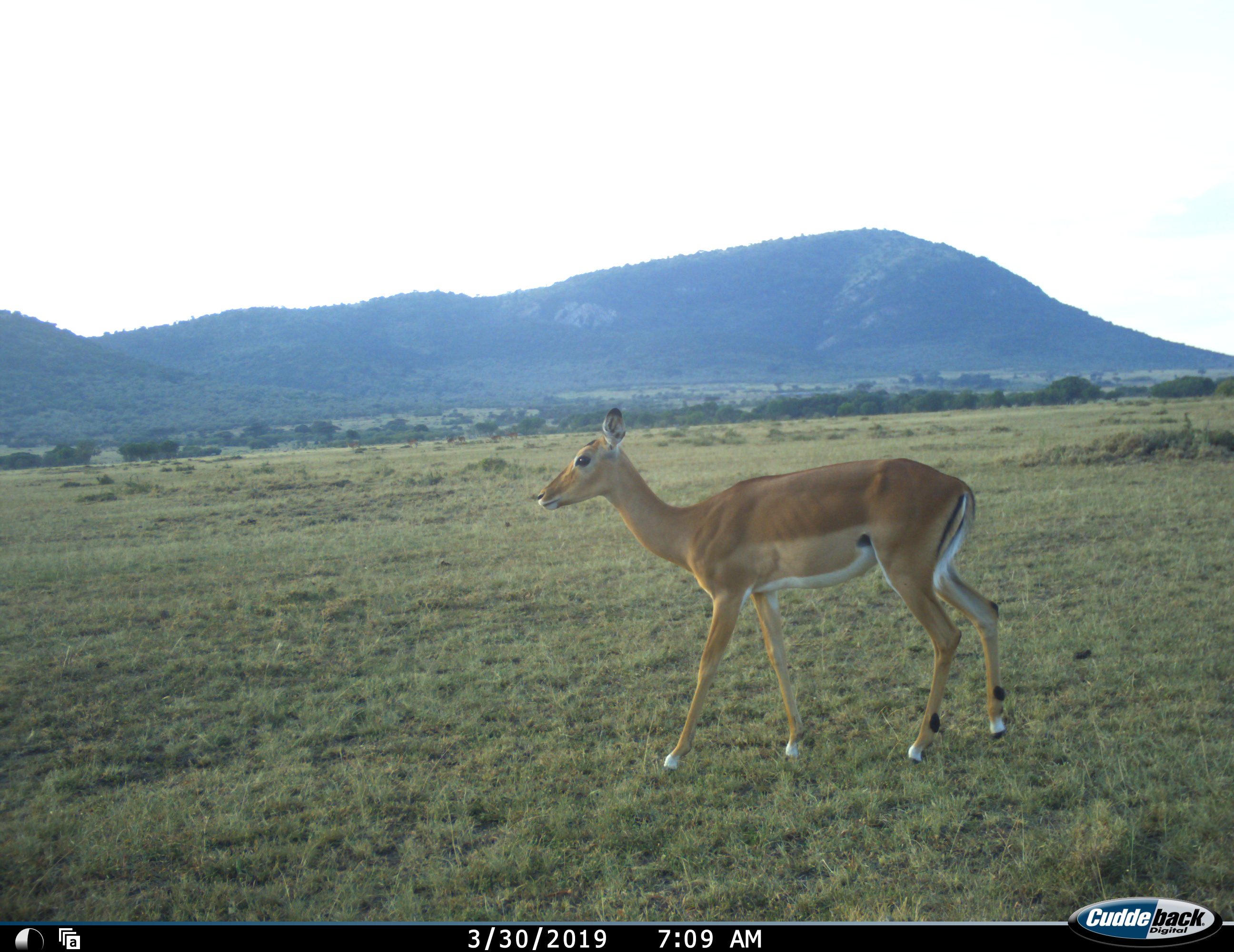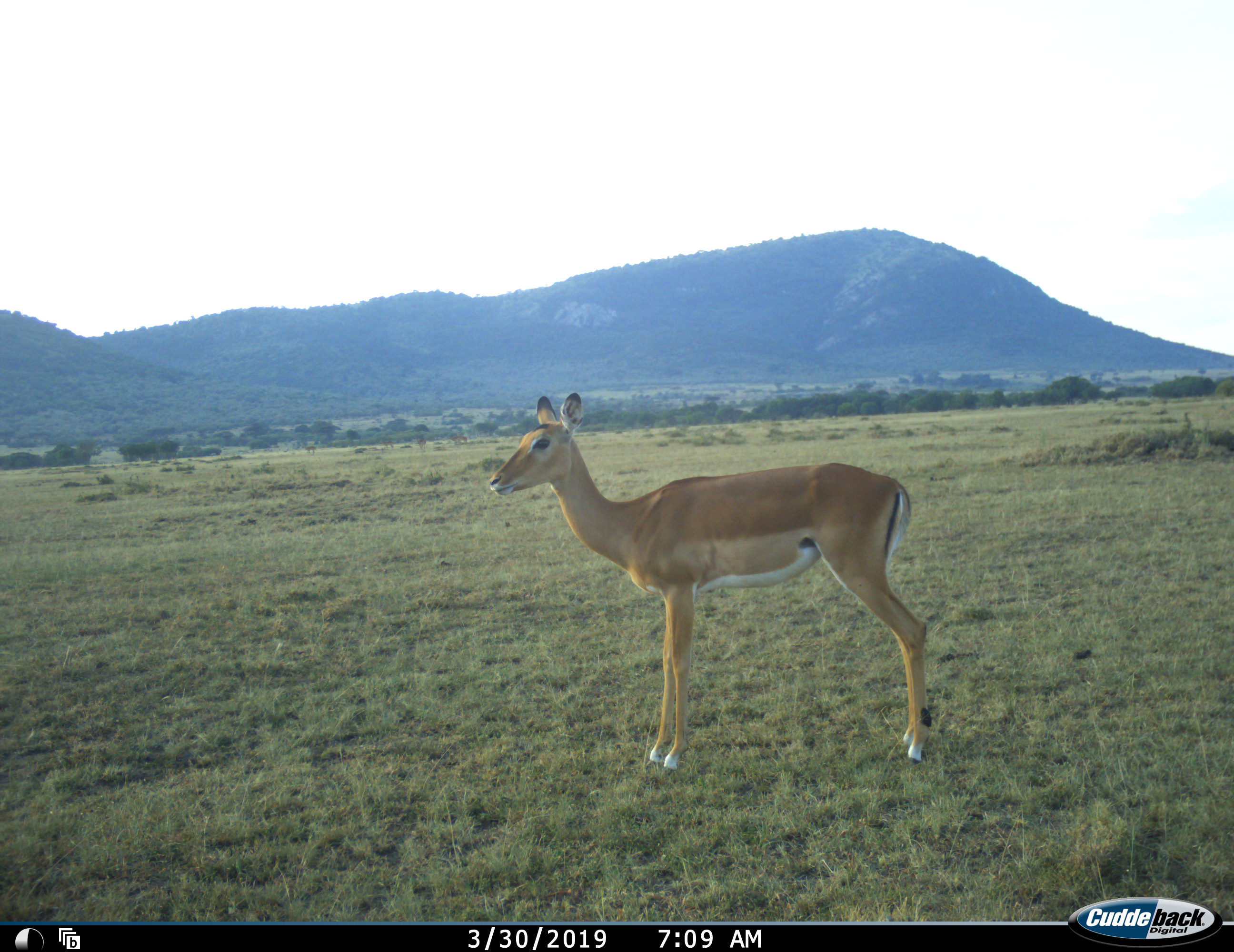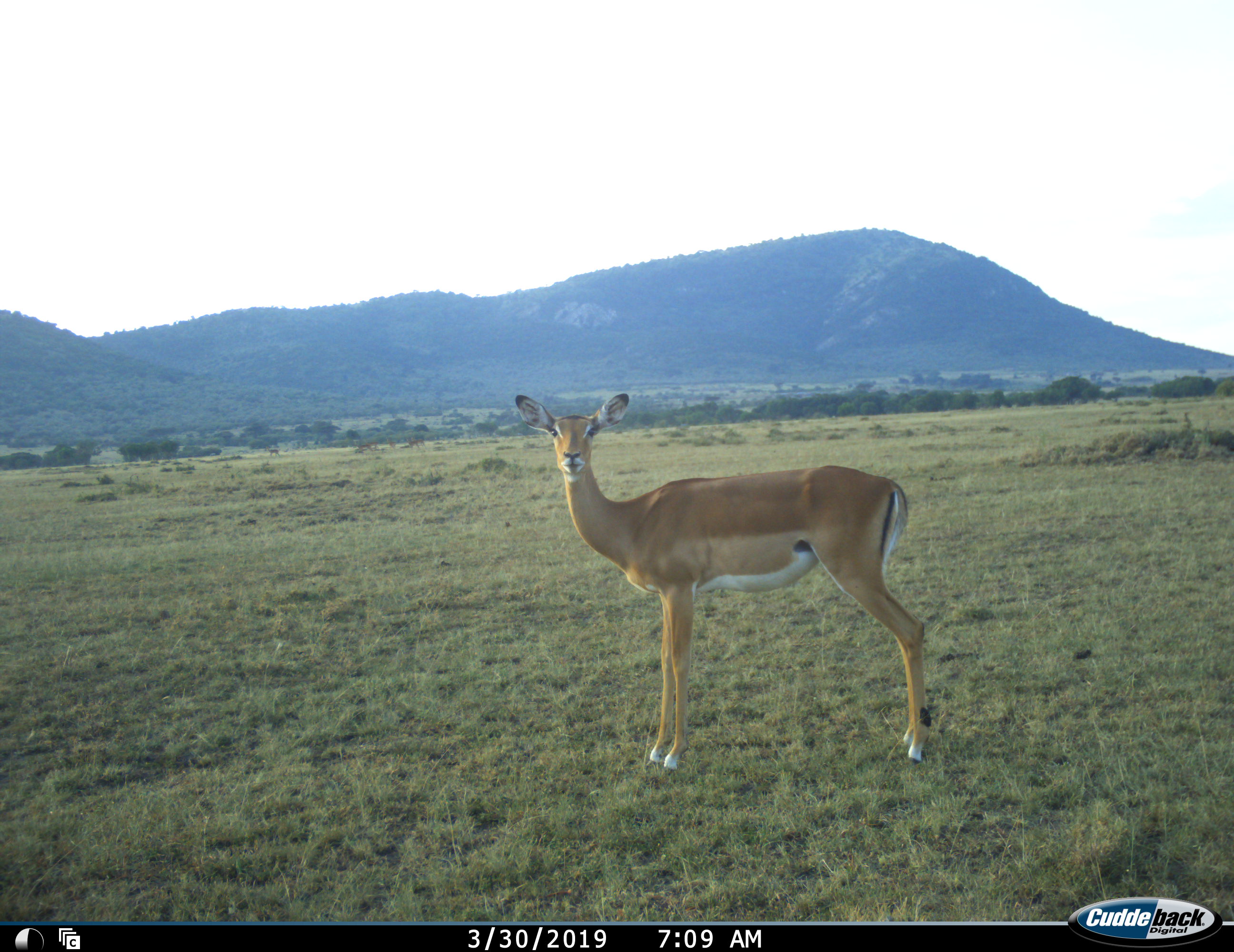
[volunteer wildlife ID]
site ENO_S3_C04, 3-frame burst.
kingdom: Animalia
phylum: Chordata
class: Mammalia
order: Artiodactyla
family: Bovidae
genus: Aepyceros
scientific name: Aepyceros melampus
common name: impala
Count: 1.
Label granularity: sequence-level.